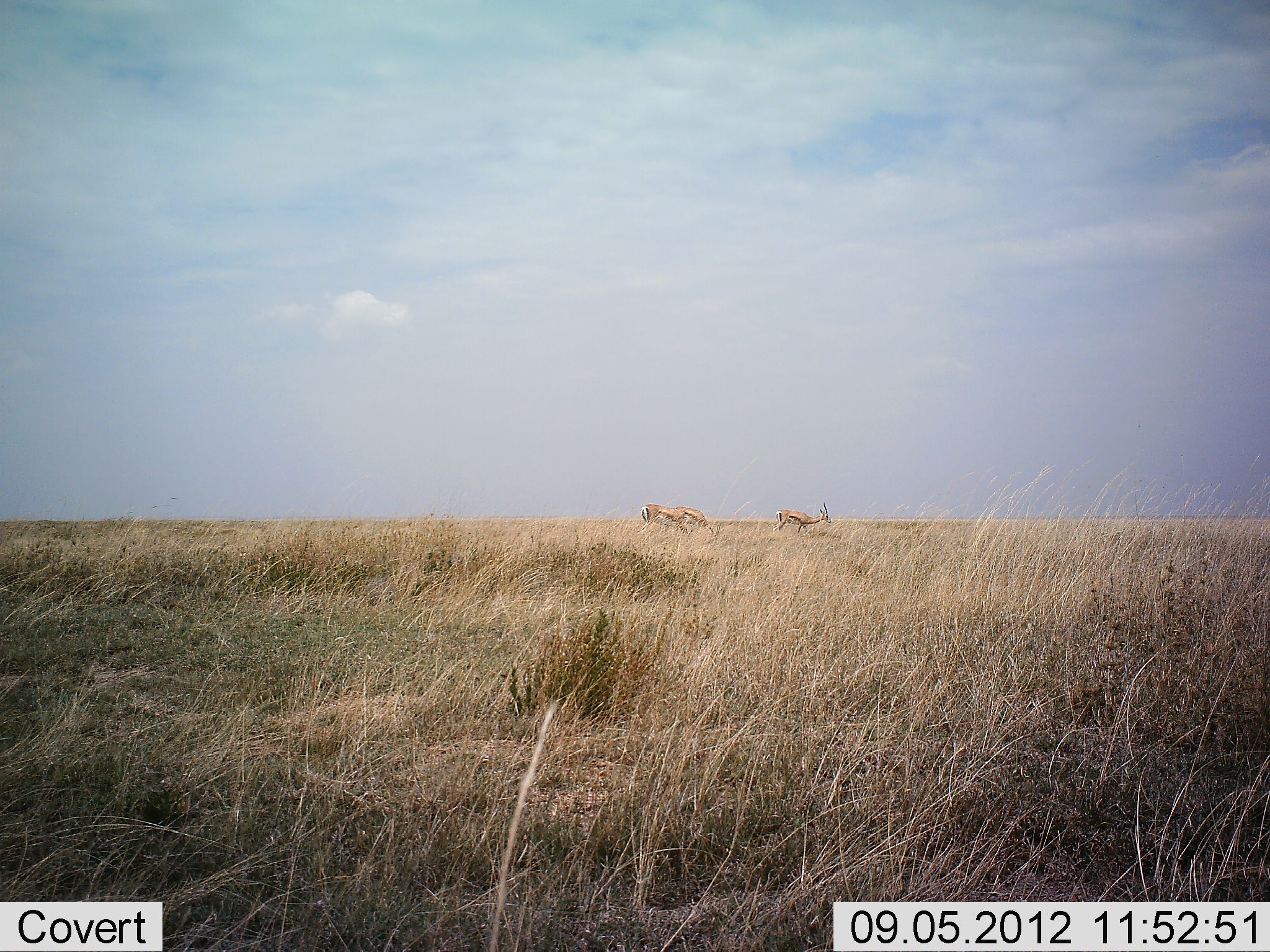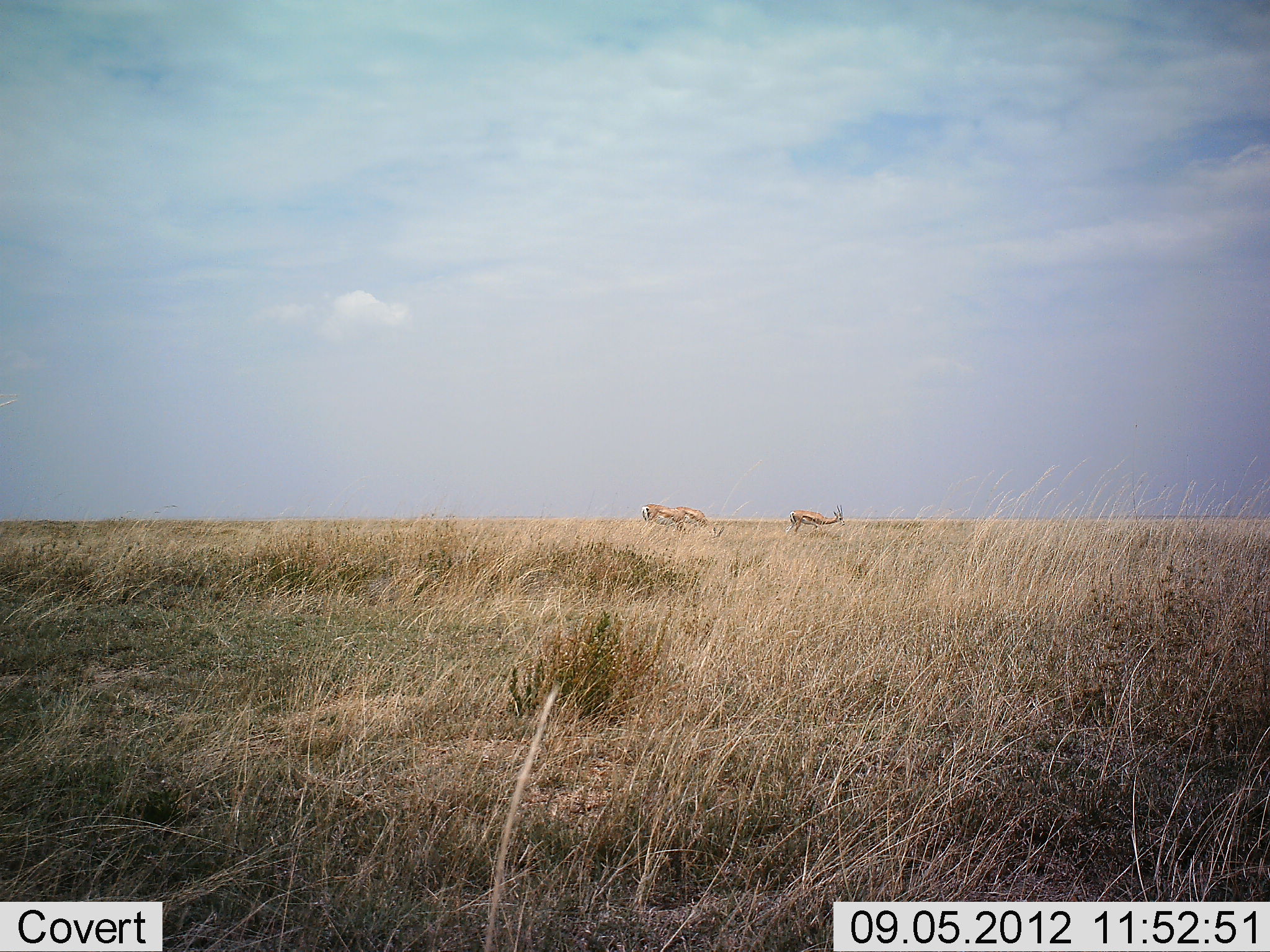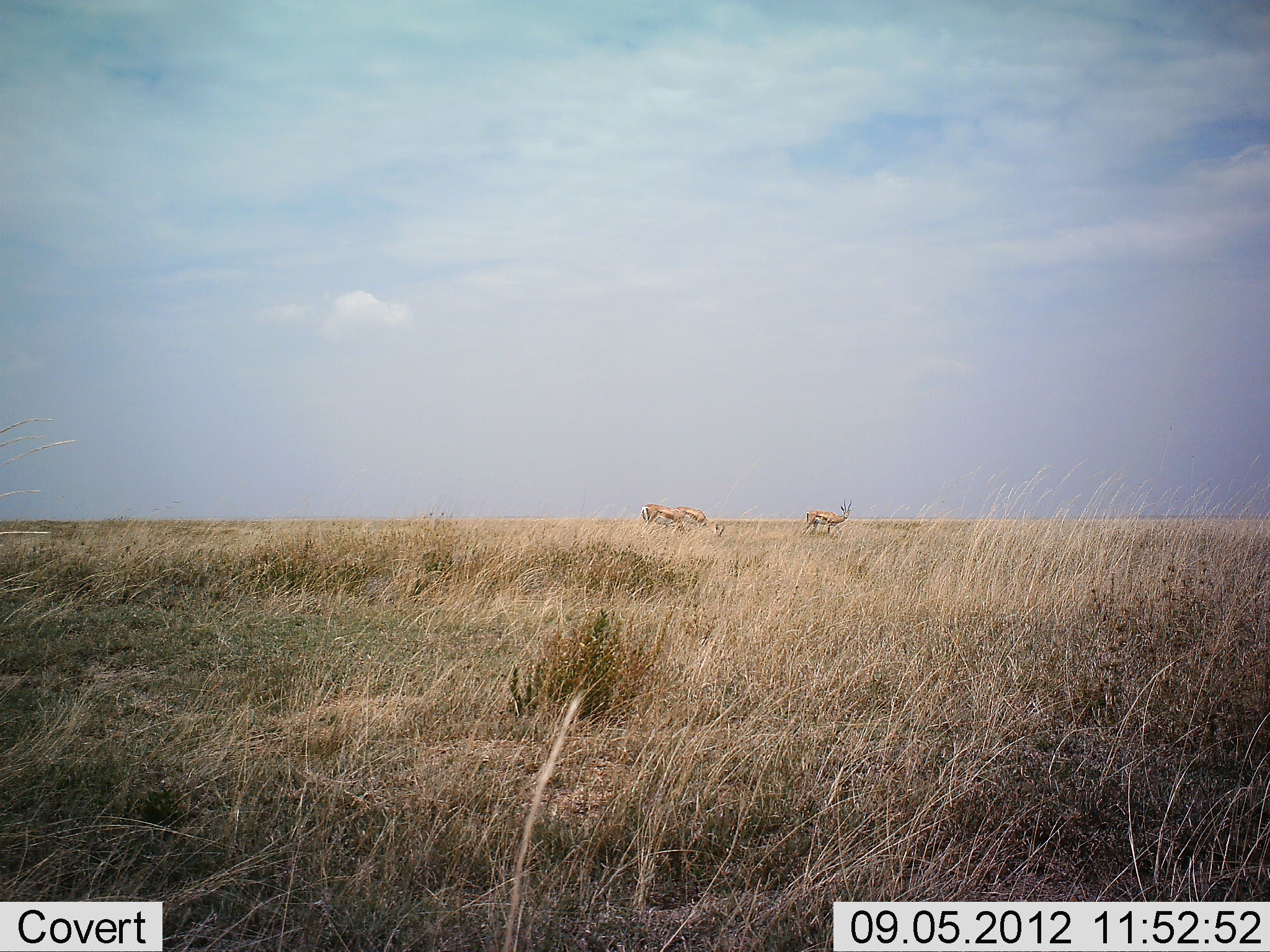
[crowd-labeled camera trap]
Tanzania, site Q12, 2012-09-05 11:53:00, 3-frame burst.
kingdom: Animalia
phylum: Chordata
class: Mammalia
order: Artiodactyla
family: Bovidae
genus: Eudorcas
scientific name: Eudorcas thomsonii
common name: thomson's gazelle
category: gazellethomsons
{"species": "gazellethomsons (thomson's gazelle) (Eudorcas thomsonii)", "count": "3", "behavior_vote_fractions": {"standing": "30%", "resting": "0%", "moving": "30%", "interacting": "0%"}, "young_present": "0%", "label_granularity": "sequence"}